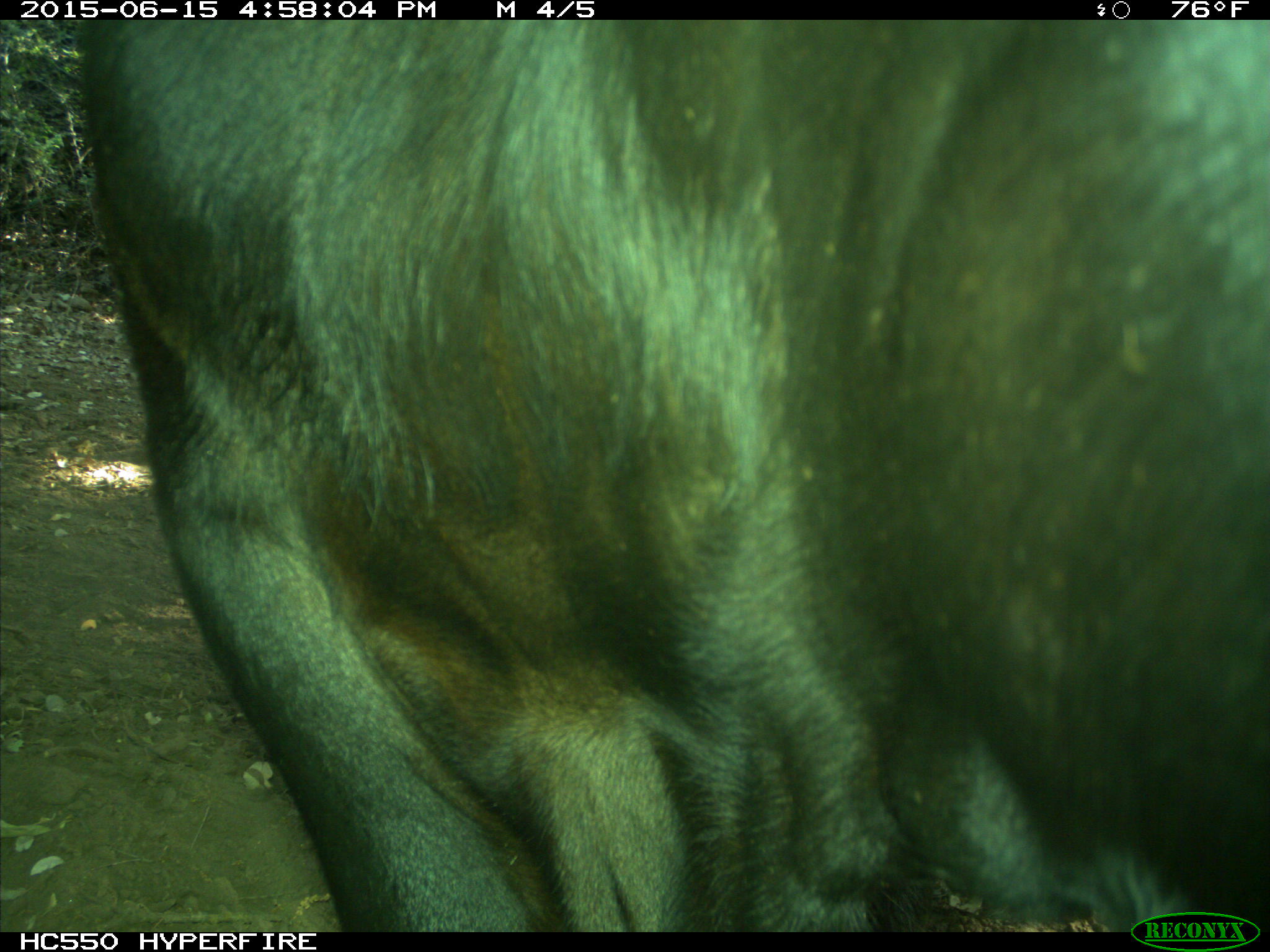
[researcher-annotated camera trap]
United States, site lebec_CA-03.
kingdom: Animalia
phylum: Chordata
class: Mammalia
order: Artiodactyla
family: Bovidae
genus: Bos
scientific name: Bos taurus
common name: domestic cow